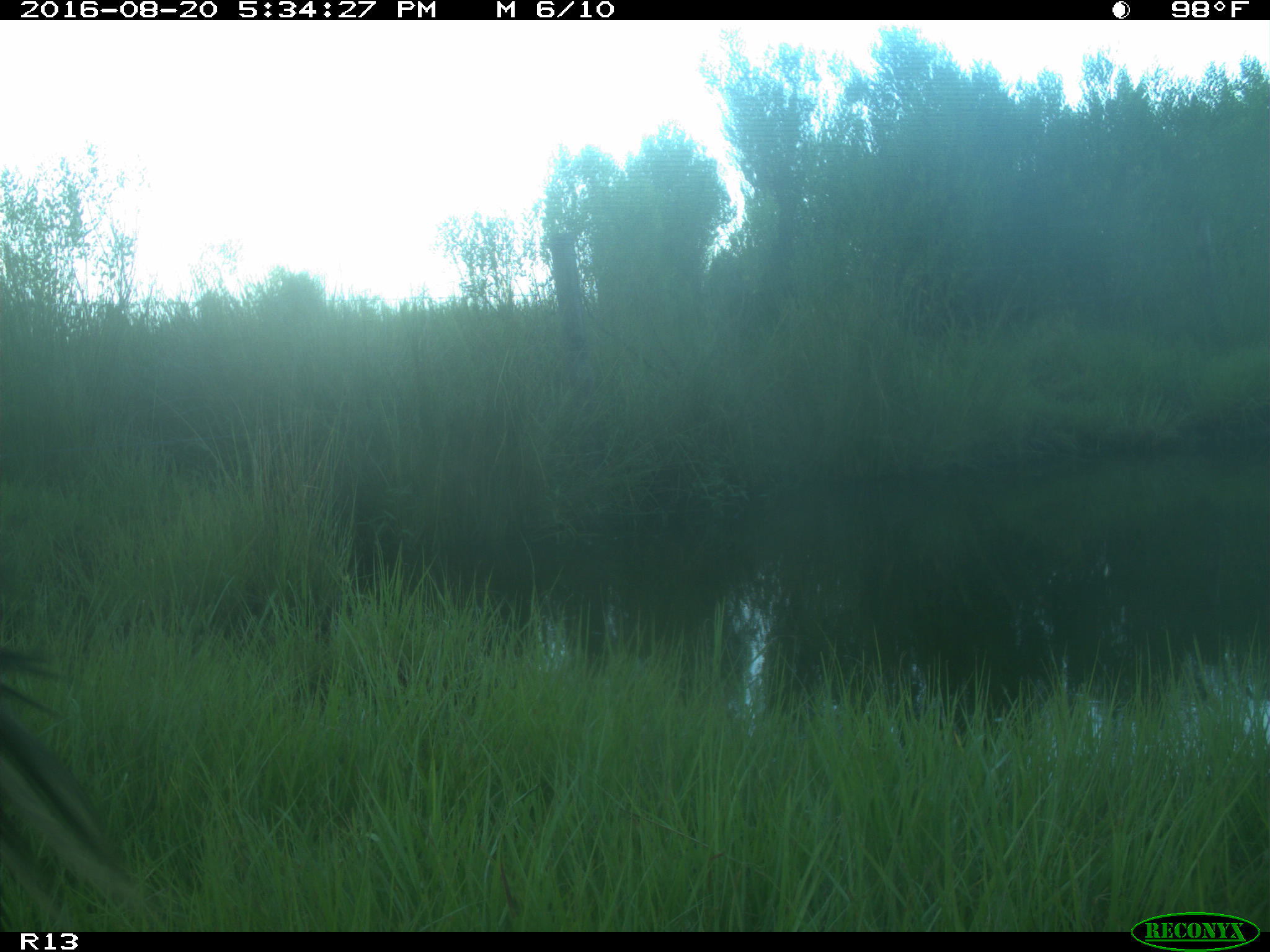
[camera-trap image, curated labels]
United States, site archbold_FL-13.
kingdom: Animalia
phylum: Chordata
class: Mammalia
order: Artiodactyla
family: Bovidae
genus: Bos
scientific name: Bos taurus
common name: domestic cow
Bos taurus (domestic cow).